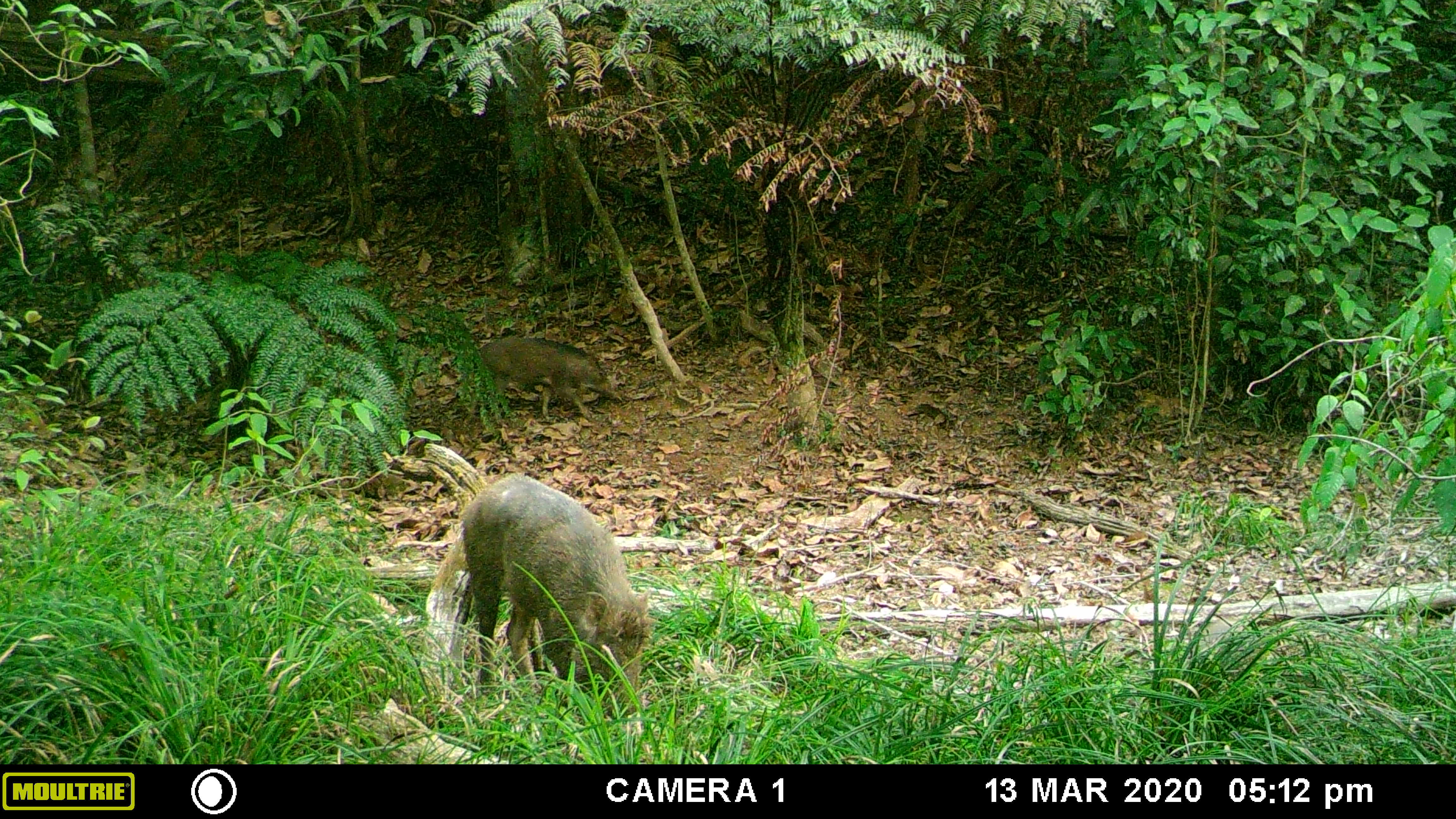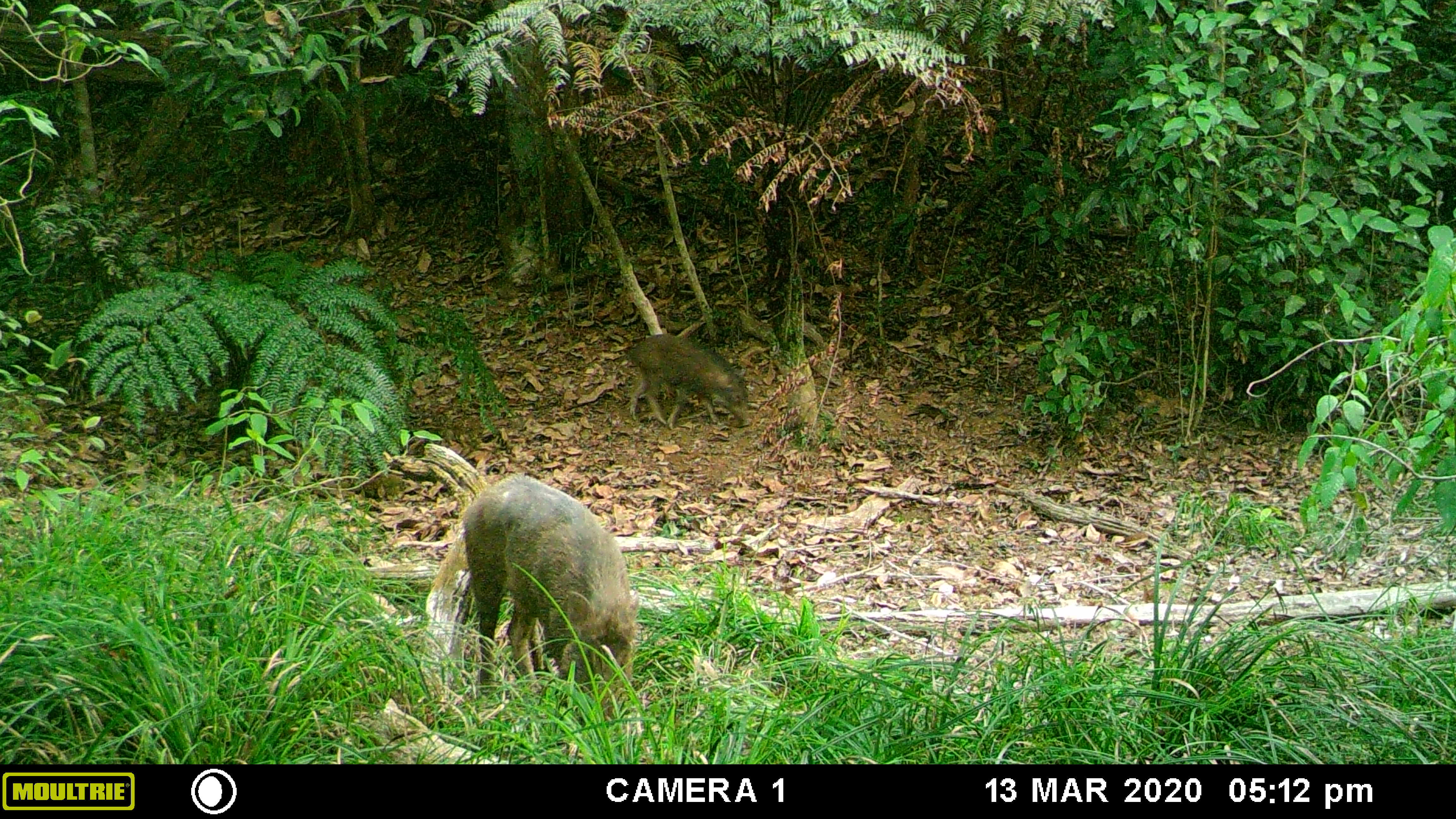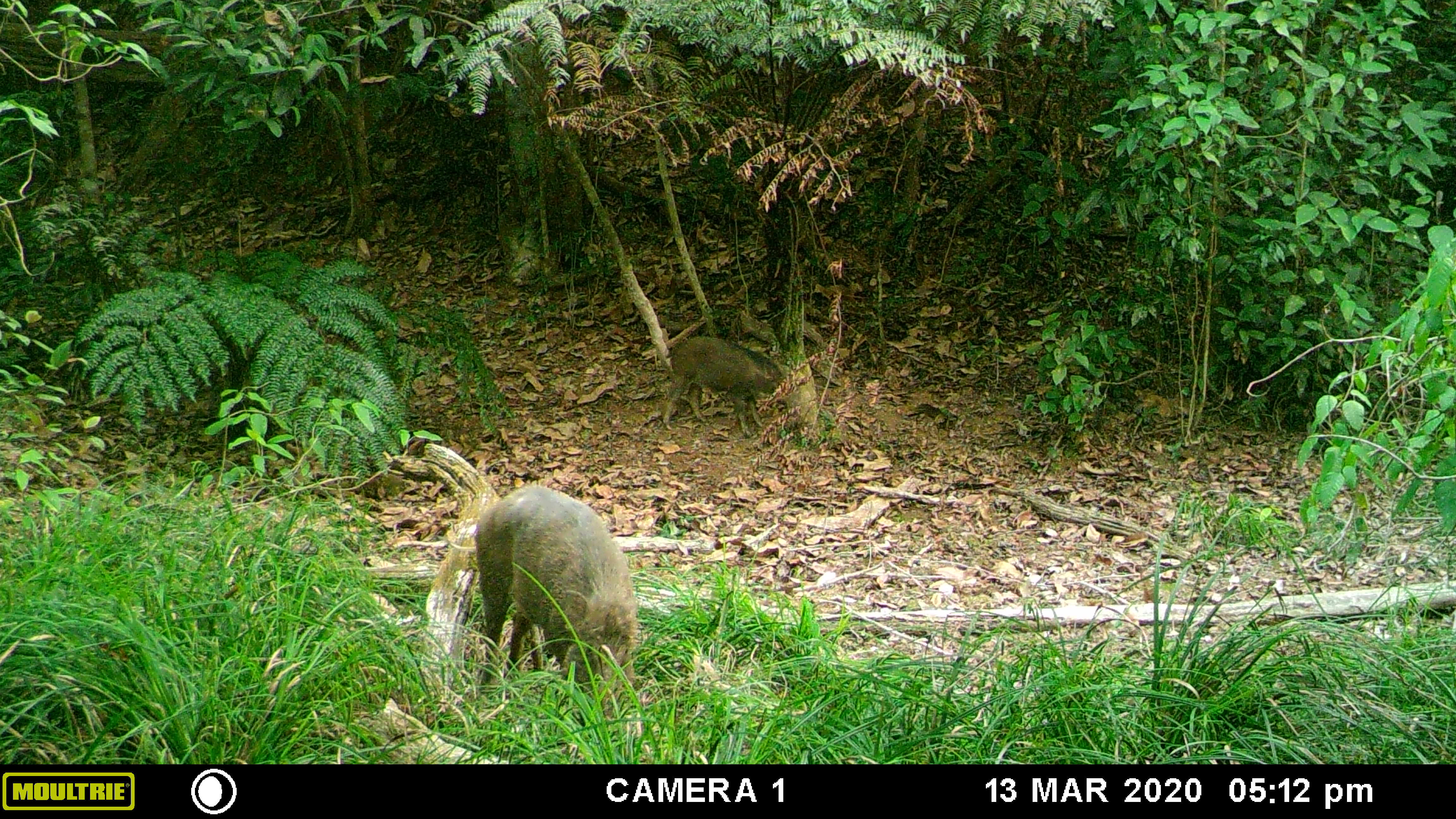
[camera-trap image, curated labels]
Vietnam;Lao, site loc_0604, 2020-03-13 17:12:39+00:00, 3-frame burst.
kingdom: Animalia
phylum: Chordata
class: Mammalia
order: Artiodactyla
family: Suidae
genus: Sus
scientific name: Sus scrofa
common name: eurasian wild pig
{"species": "eurasian wild pig (Sus scrofa)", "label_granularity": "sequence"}